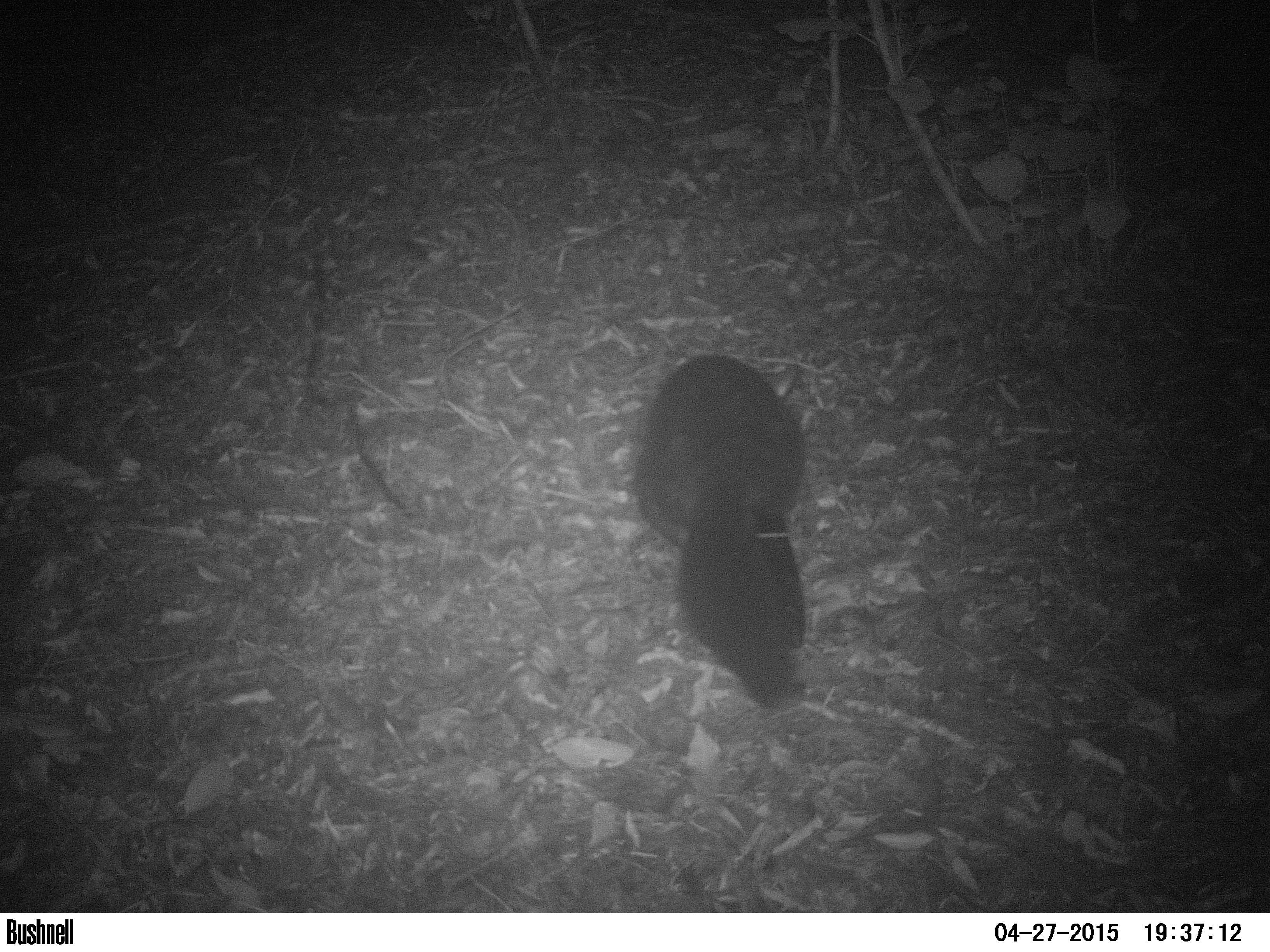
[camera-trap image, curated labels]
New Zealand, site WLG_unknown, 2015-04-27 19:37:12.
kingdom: Animalia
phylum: Chordata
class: Mammalia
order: Diprotodontia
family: Phalangeridae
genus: Trichosurus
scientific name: Trichosurus vulpecula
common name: common brushtail possum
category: possum